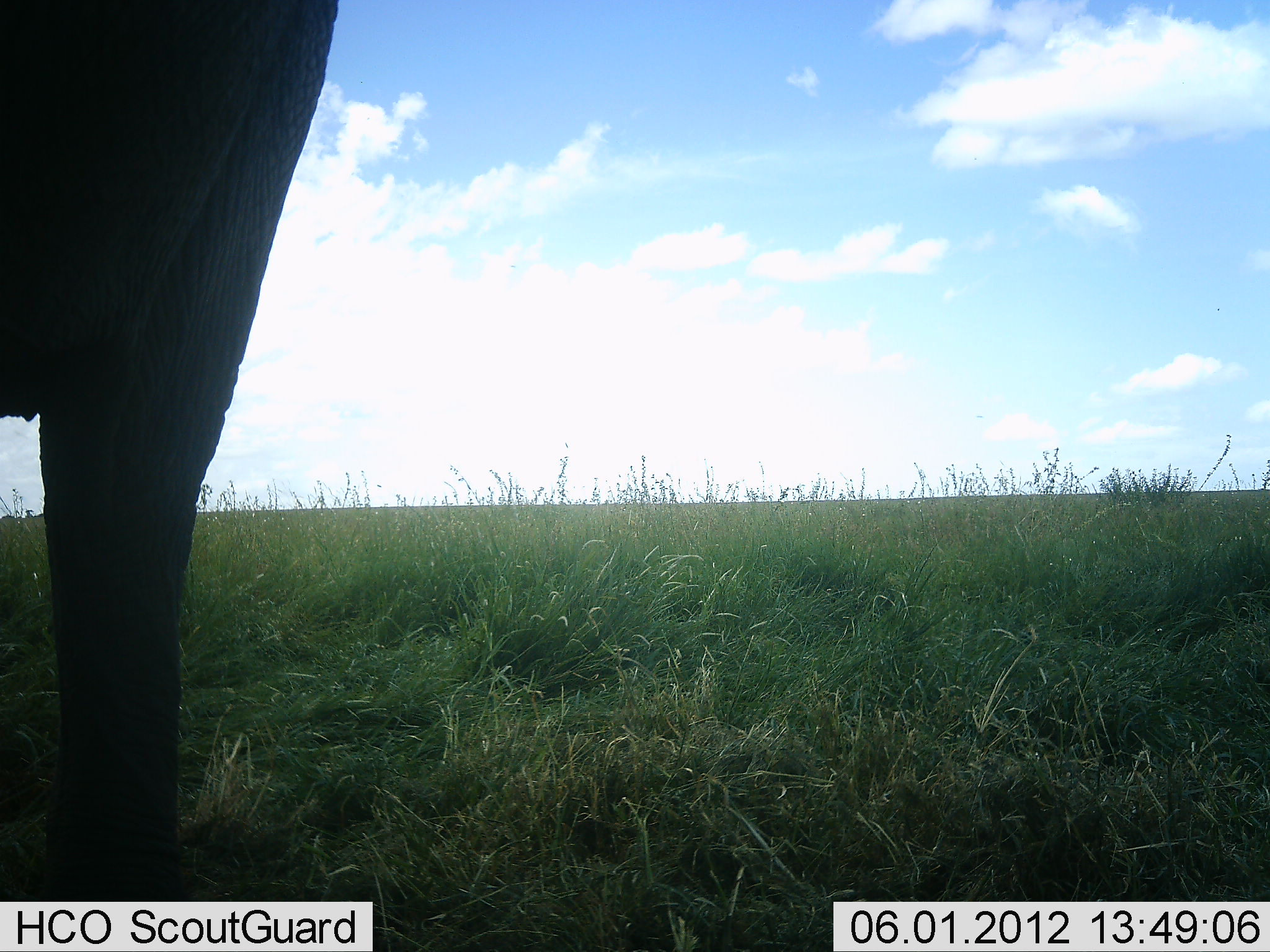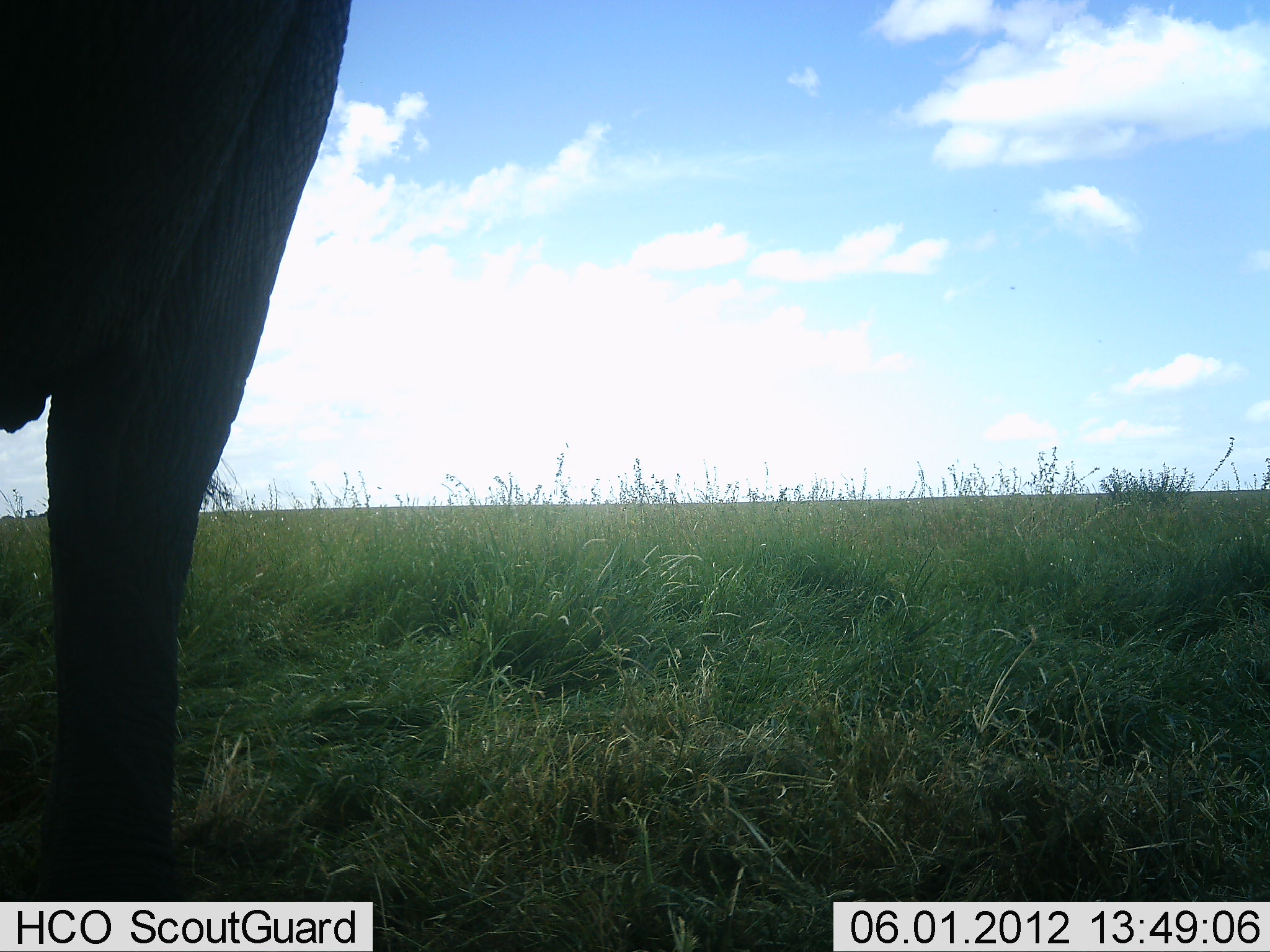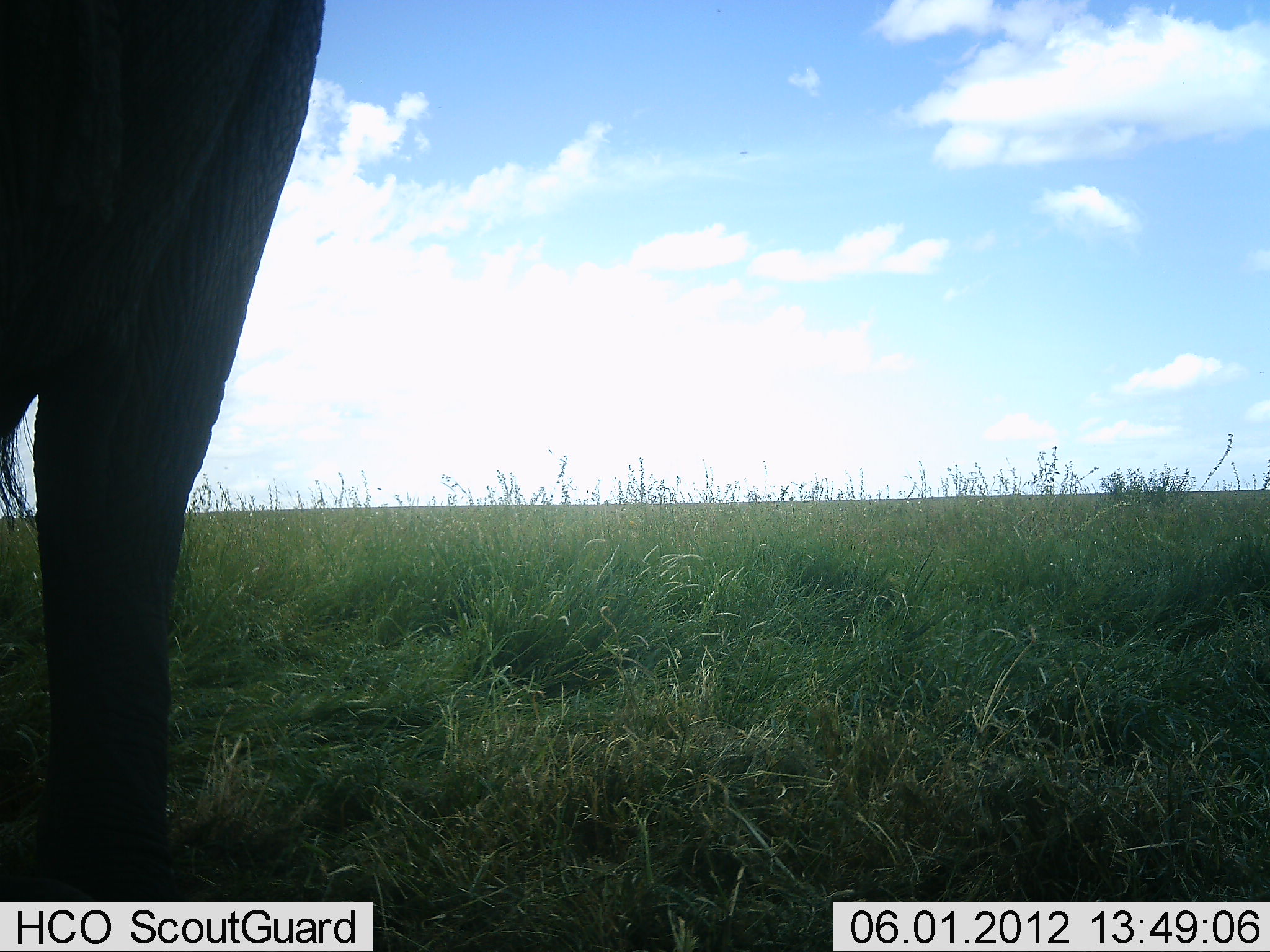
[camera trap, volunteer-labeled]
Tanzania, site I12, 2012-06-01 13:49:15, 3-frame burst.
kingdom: Animalia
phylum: Chordata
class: Mammalia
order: Proboscidea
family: Elephantidae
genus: Loxodonta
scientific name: Loxodonta africana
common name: african bush elephant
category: elephant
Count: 1.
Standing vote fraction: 100%.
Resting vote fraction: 0%.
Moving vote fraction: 0%.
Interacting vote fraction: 0%.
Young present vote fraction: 0%.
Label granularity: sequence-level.